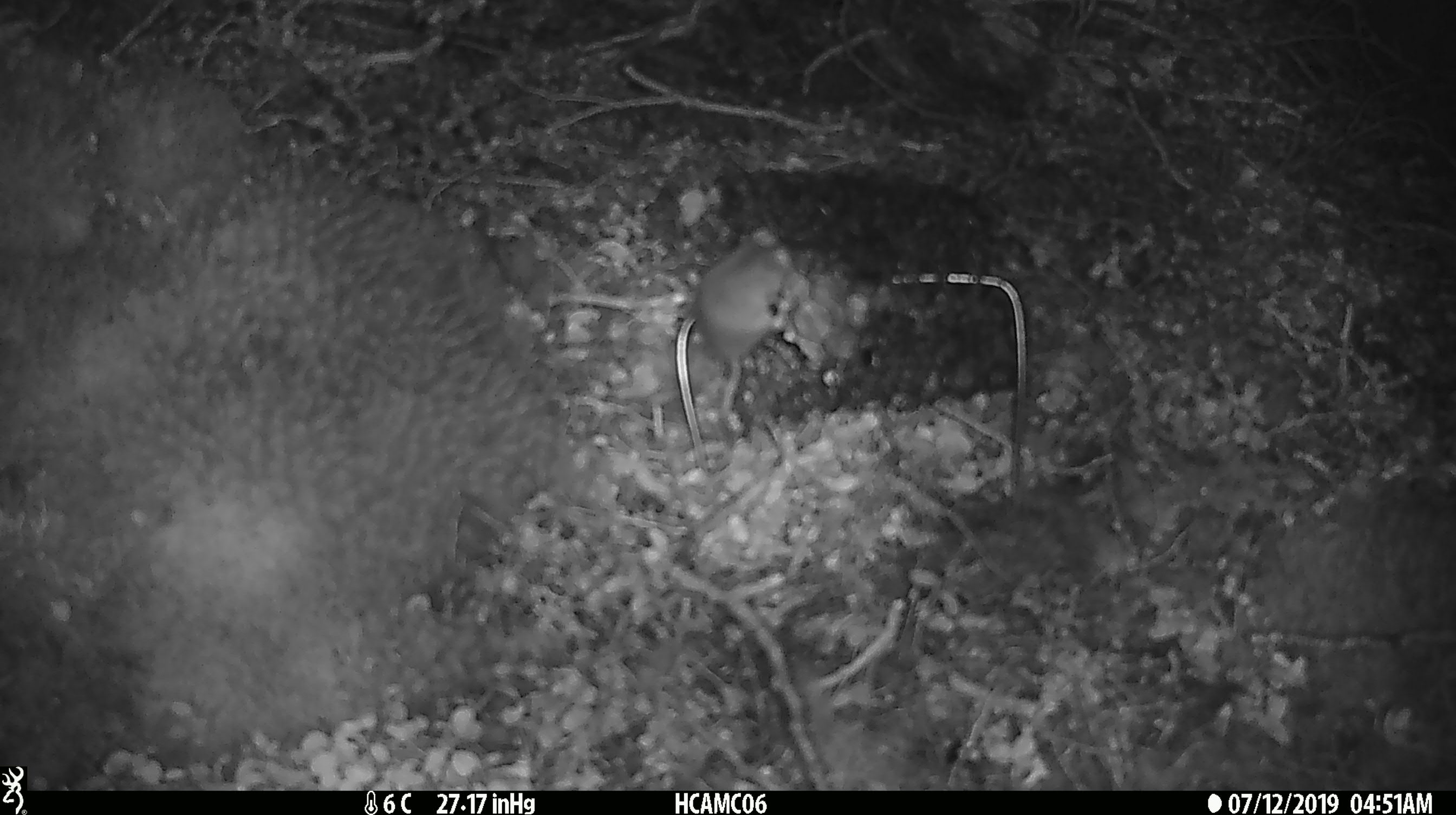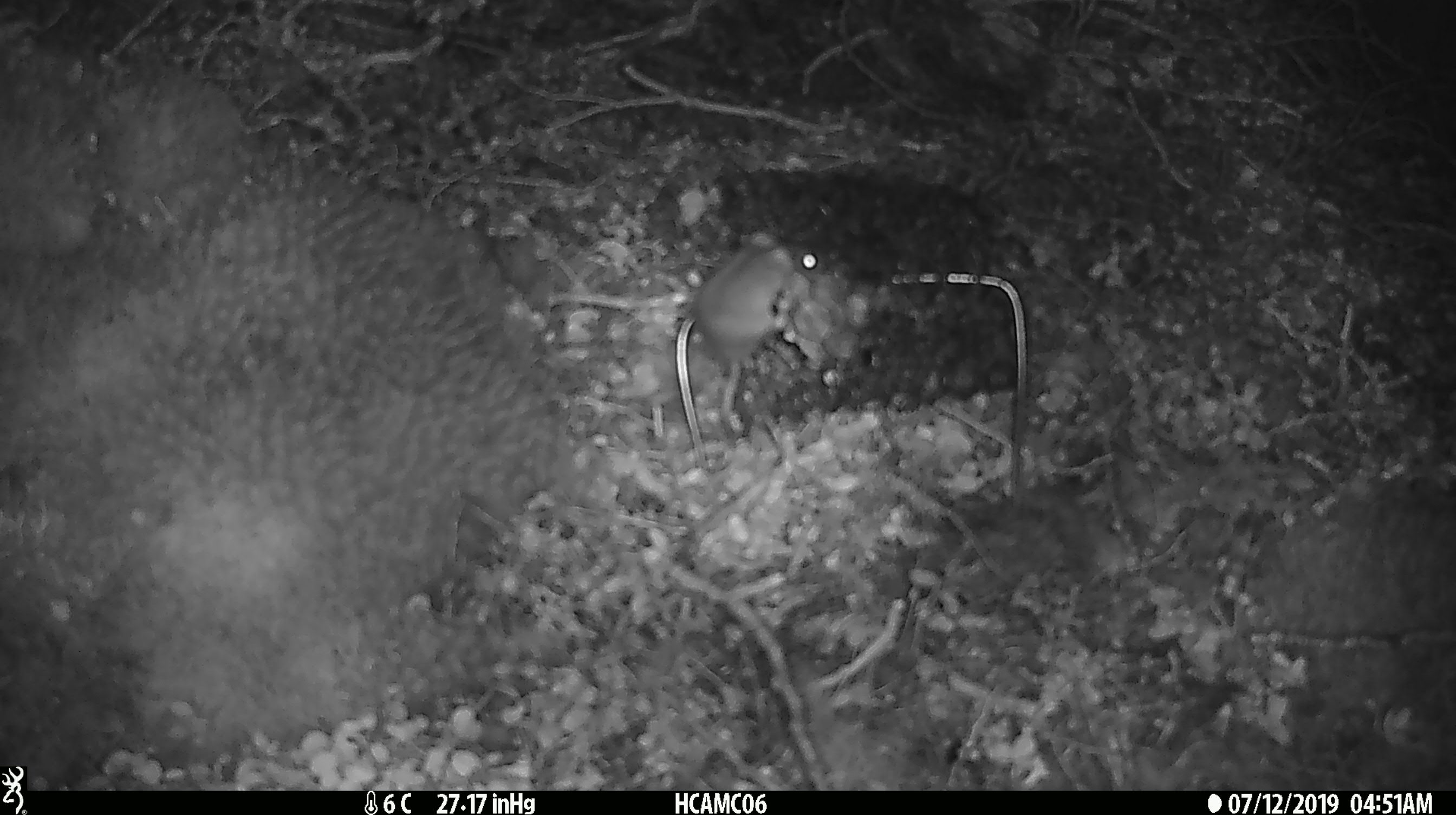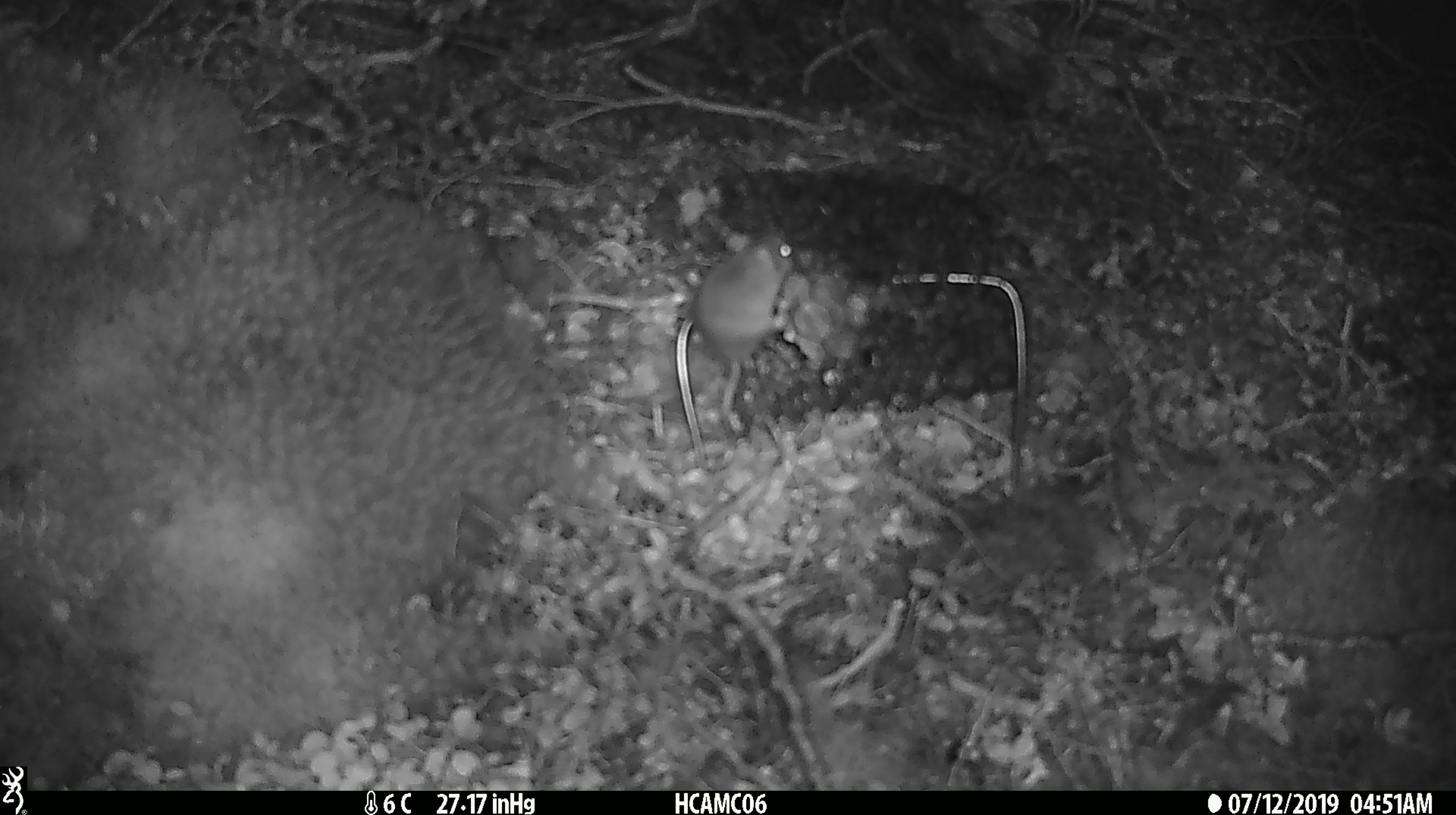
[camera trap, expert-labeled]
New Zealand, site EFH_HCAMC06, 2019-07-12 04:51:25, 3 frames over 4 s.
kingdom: Animalia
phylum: Chordata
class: Mammalia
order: Rodentia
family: Muridae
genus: Mus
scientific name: Mus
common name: mouse